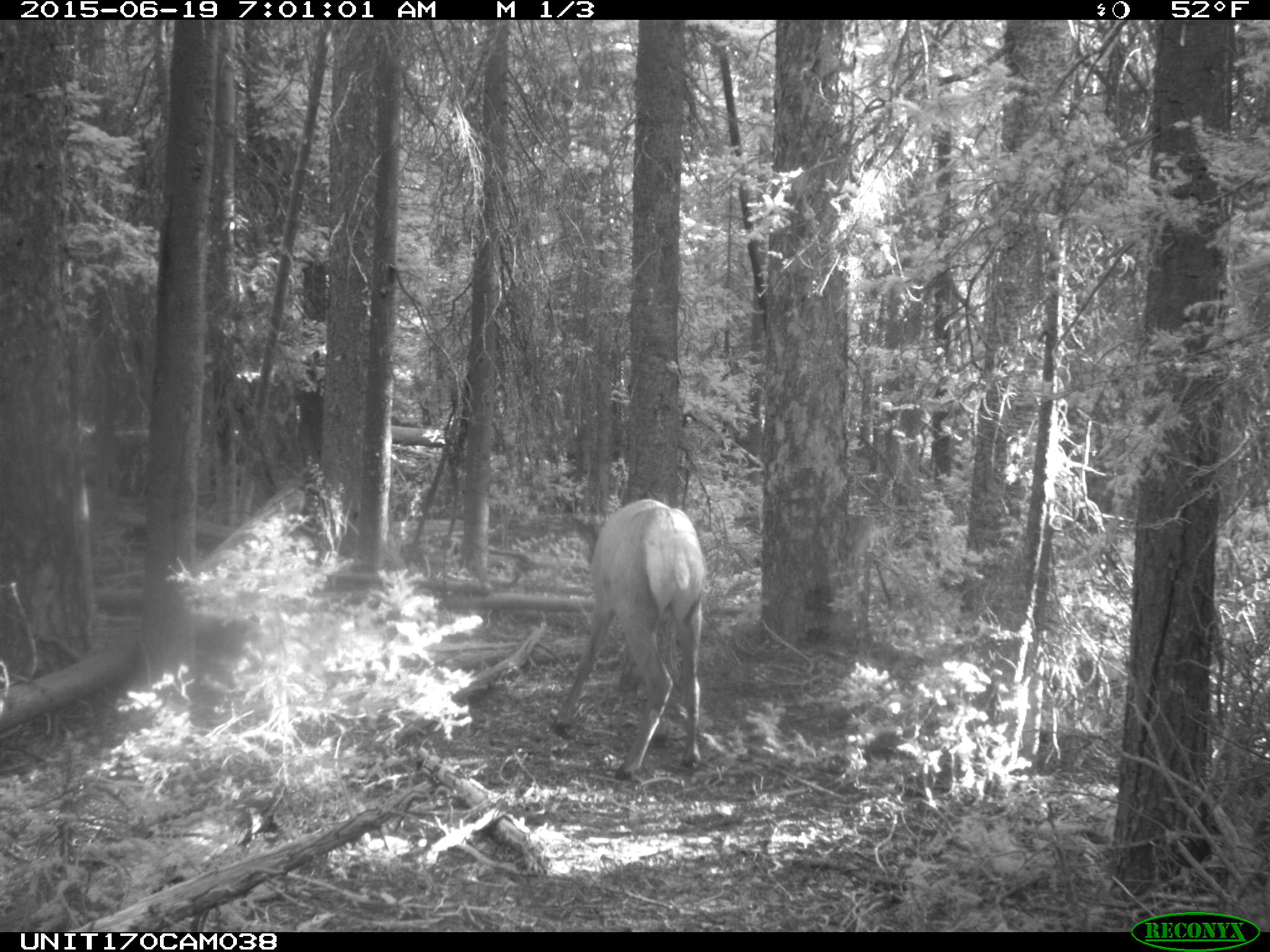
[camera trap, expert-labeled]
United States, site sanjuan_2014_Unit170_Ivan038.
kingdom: Animalia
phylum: Chordata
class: Mammalia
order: Artiodactyla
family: Cervidae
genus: Cervus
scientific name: Cervus elaphus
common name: red deer